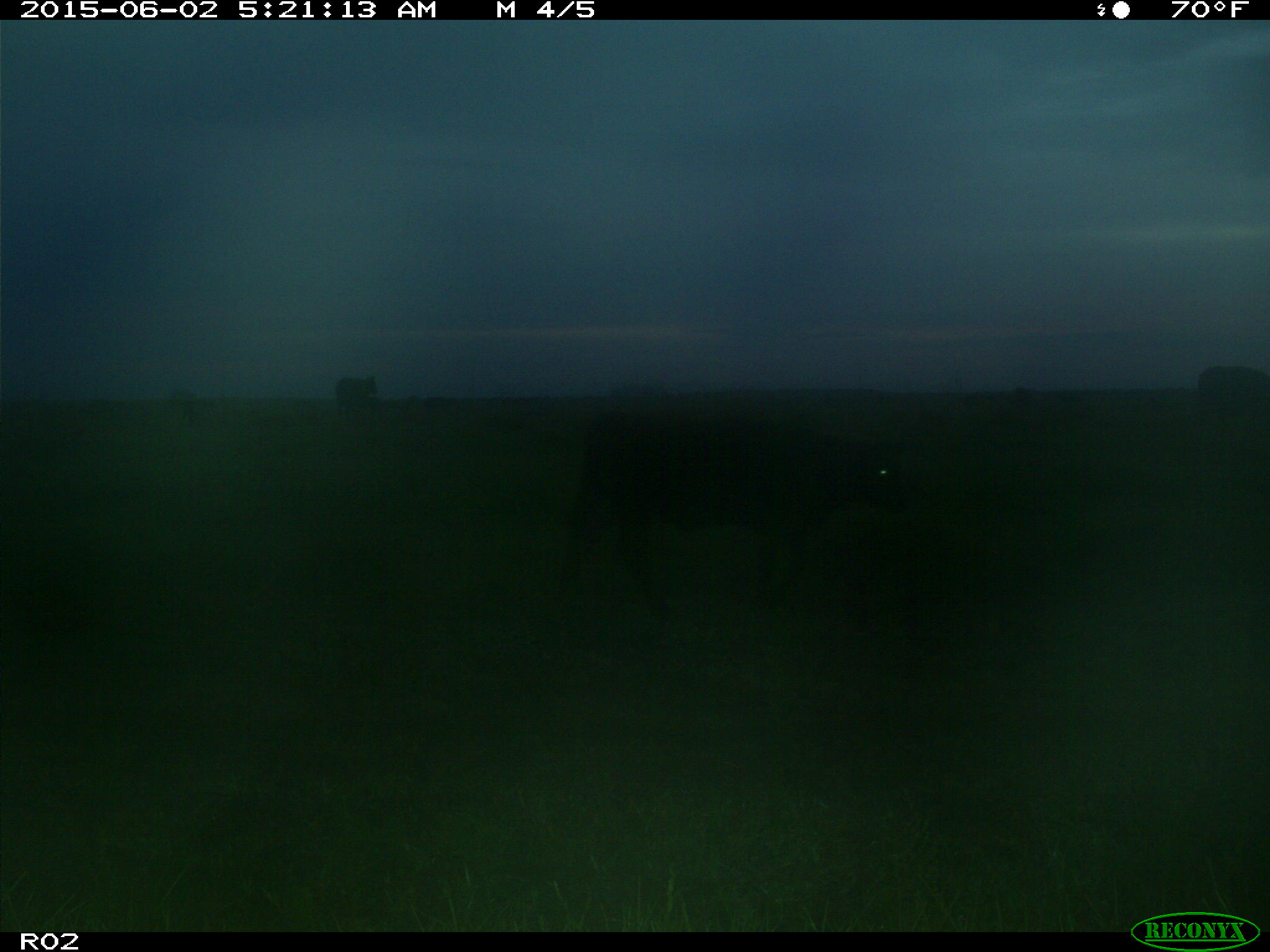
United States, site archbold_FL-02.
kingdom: Animalia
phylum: Chordata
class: Mammalia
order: Artiodactyla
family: Bovidae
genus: Bos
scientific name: Bos taurus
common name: domestic cow